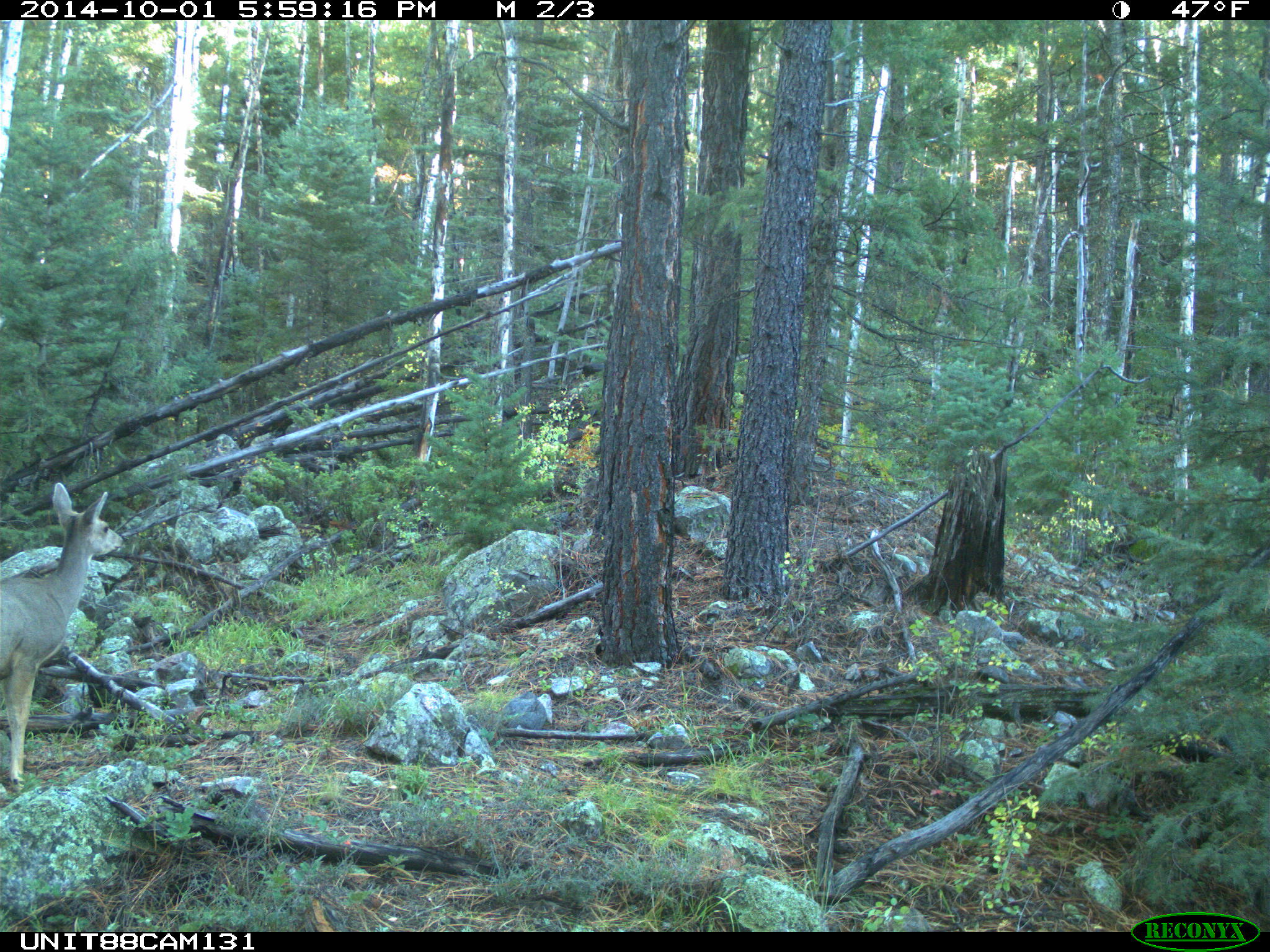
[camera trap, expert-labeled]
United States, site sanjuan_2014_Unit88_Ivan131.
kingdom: Animalia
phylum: Chordata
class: Mammalia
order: Artiodactyla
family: Cervidae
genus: Odocoileus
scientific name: Odocoileus hemionus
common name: mule deer